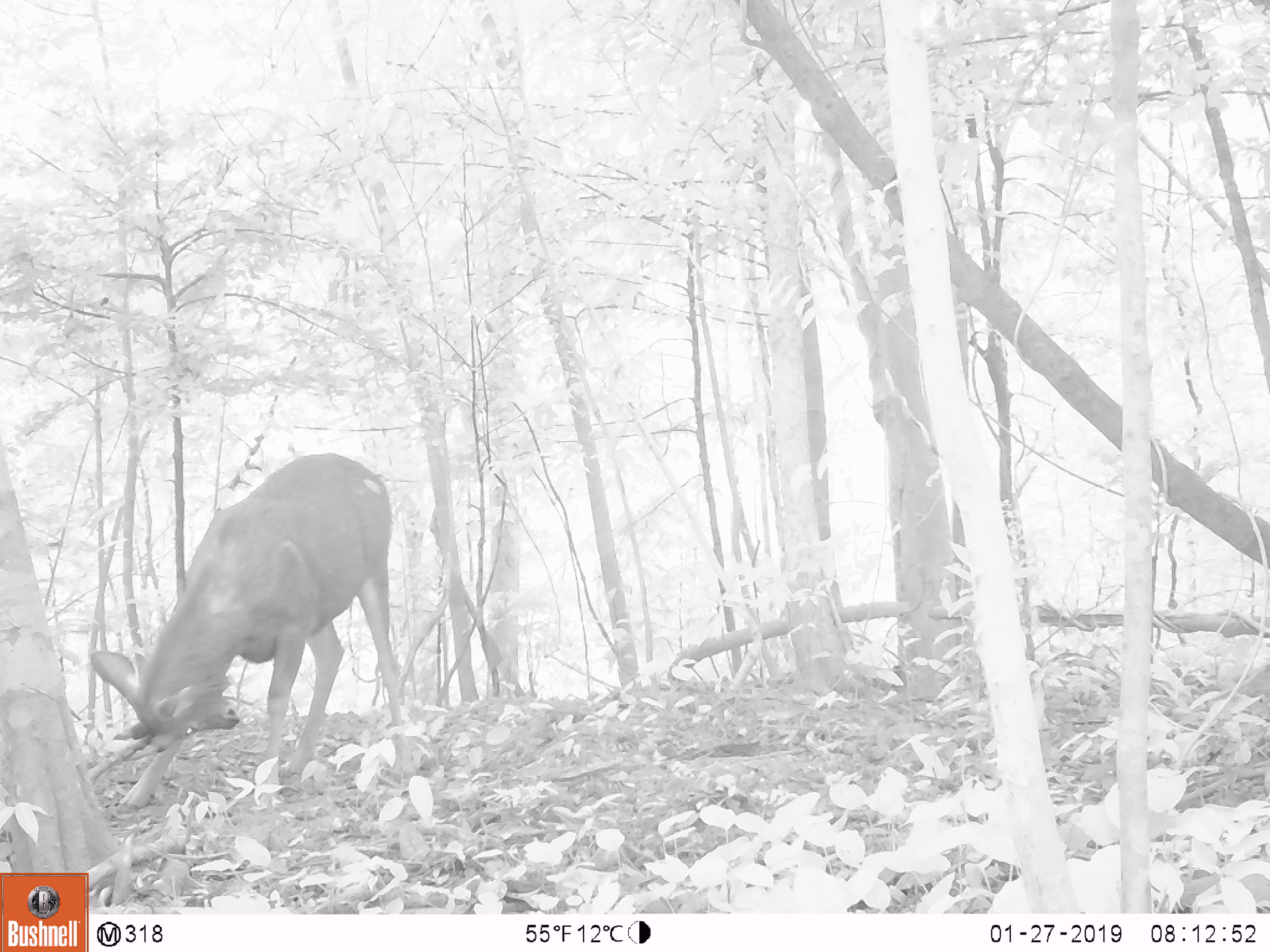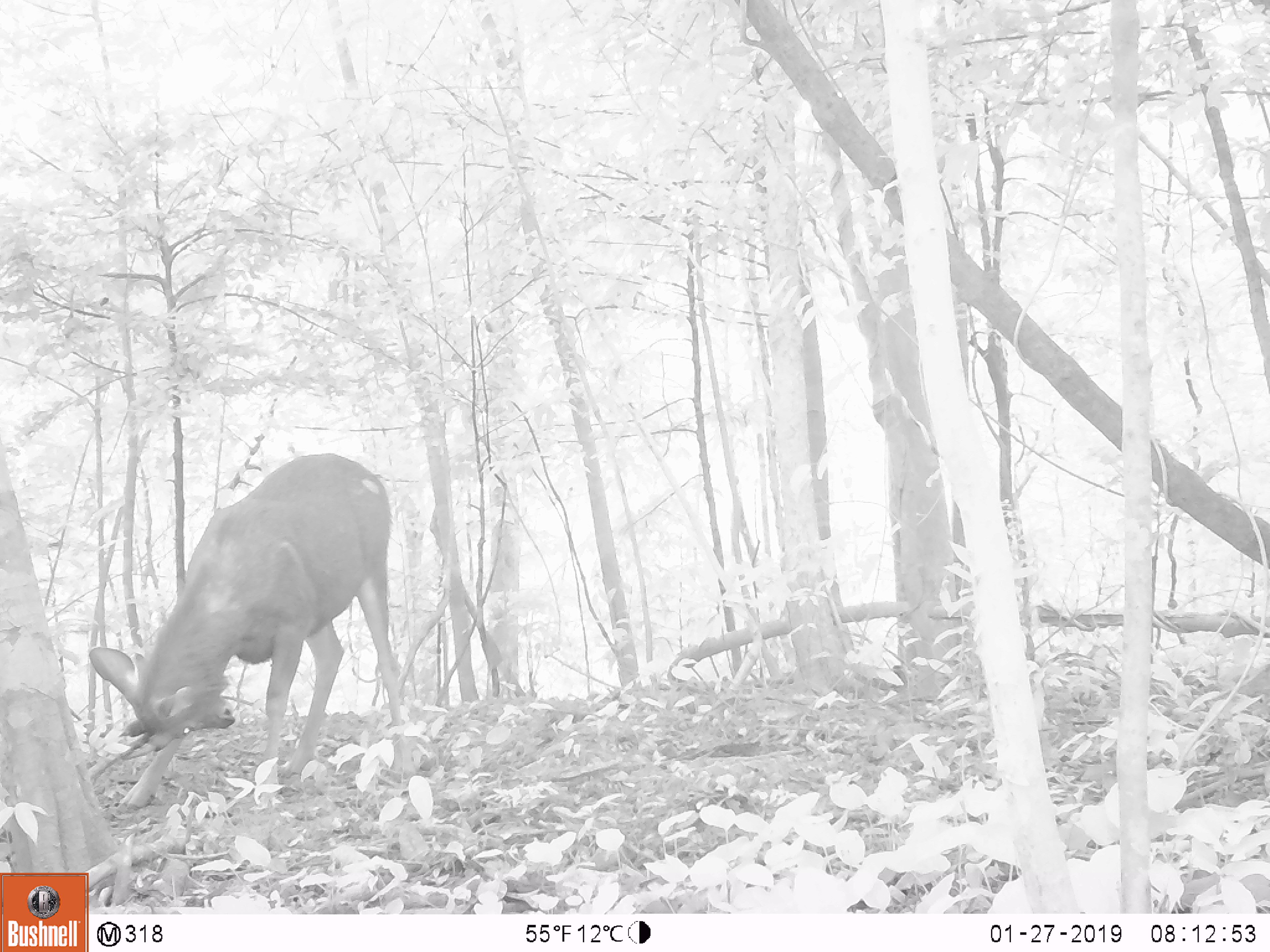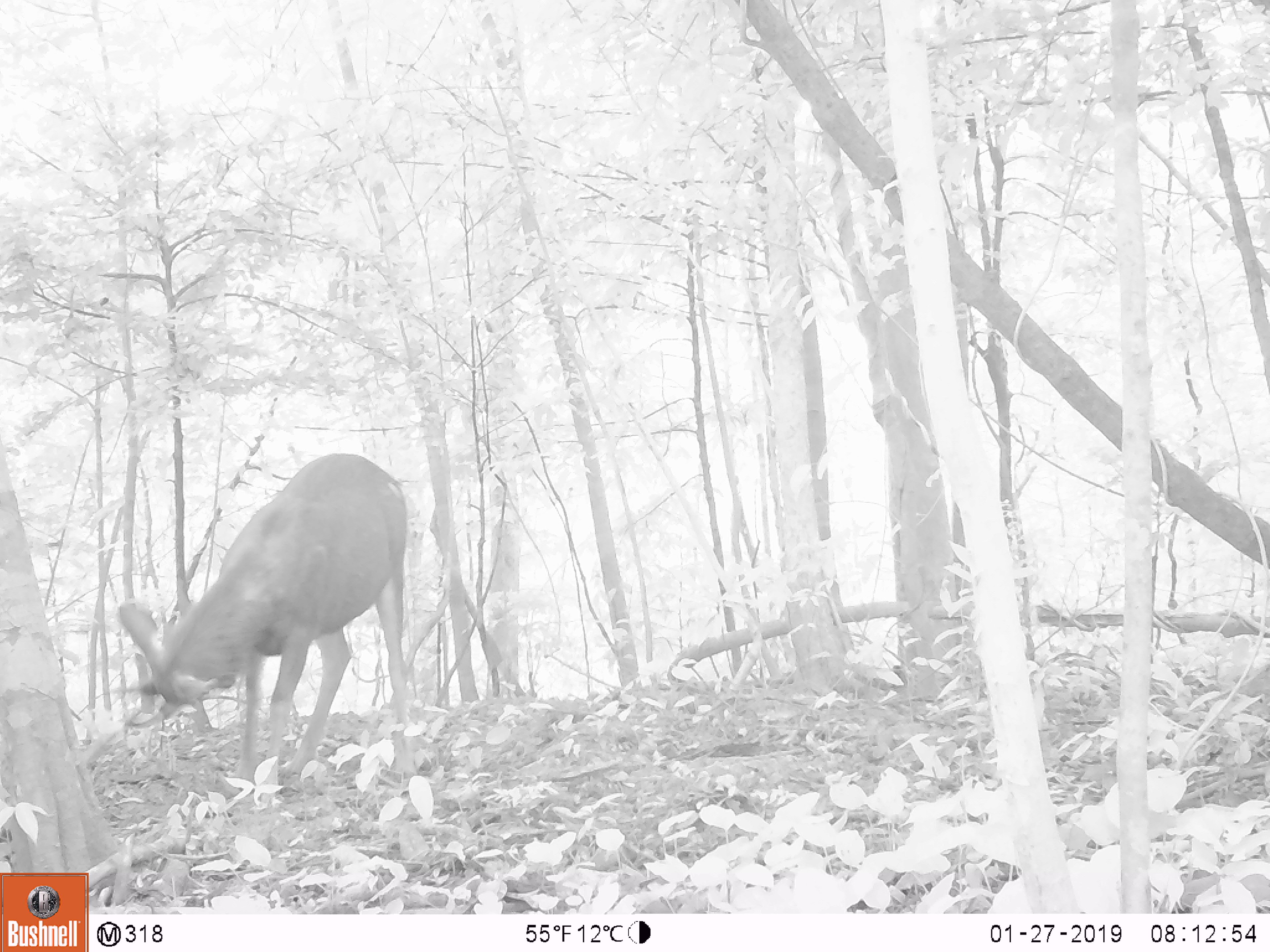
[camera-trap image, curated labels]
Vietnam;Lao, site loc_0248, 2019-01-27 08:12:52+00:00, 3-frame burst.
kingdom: Animalia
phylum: Chordata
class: Mammalia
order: Artiodactyla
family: Cervidae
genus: Rusa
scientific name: Rusa unicolor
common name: sambar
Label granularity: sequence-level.